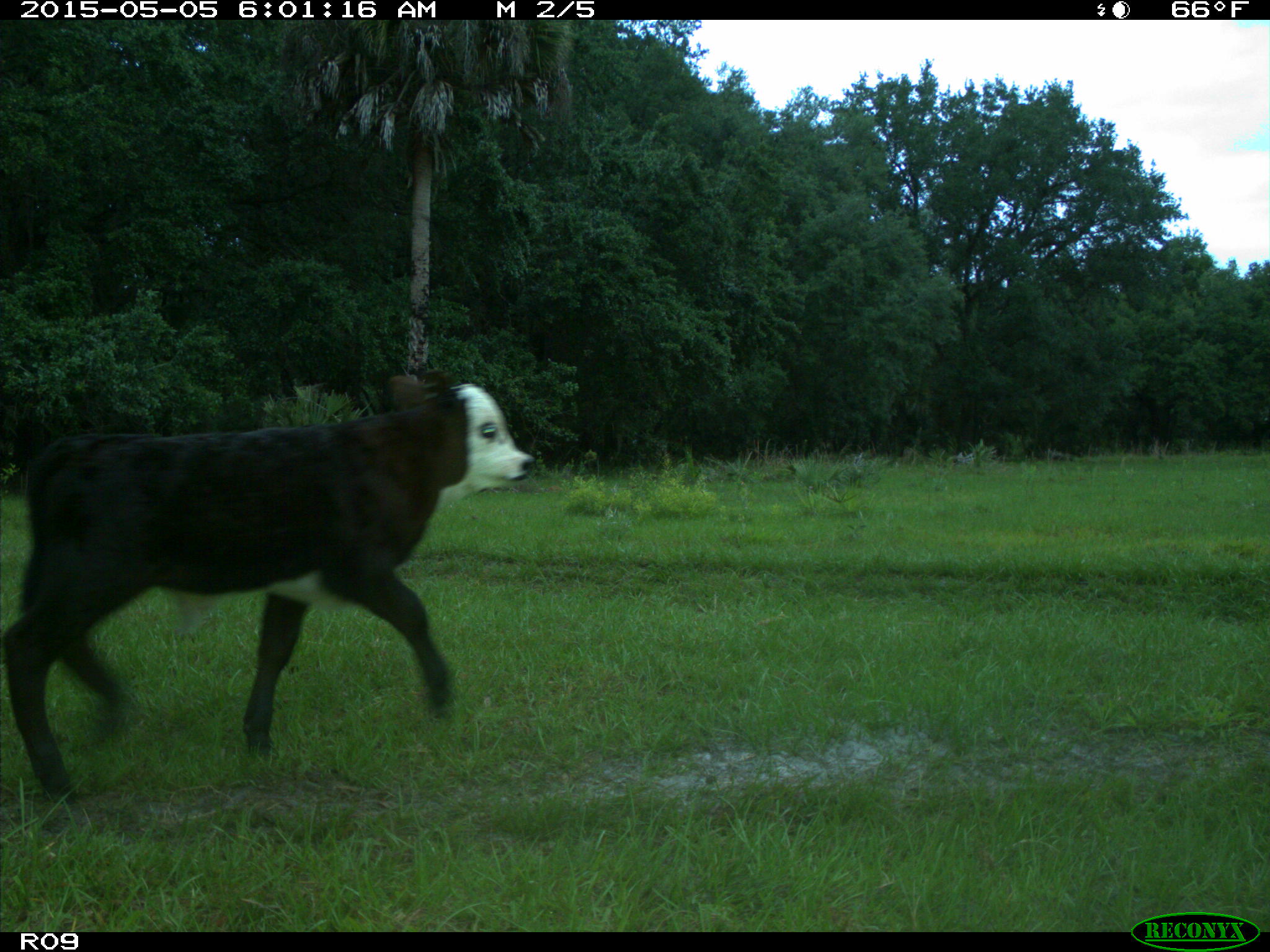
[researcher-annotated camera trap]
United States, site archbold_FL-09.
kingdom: Animalia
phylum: Chordata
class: Mammalia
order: Artiodactyla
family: Bovidae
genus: Bos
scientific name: Bos taurus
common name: domestic cow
Bos taurus (domestic cow).